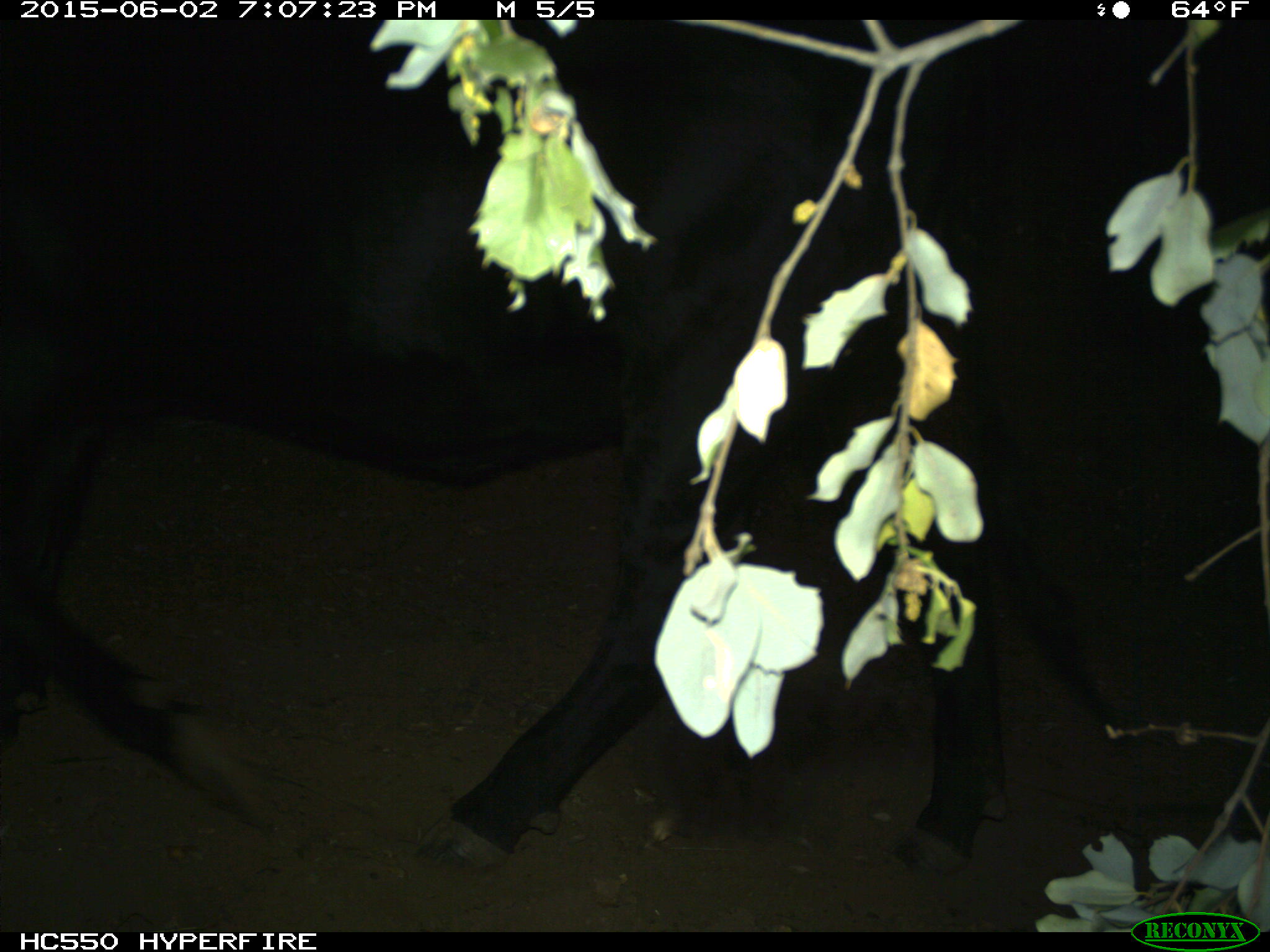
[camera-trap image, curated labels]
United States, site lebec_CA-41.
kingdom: Animalia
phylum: Chordata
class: Mammalia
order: Artiodactyla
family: Bovidae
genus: Bos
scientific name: Bos taurus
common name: domestic cow